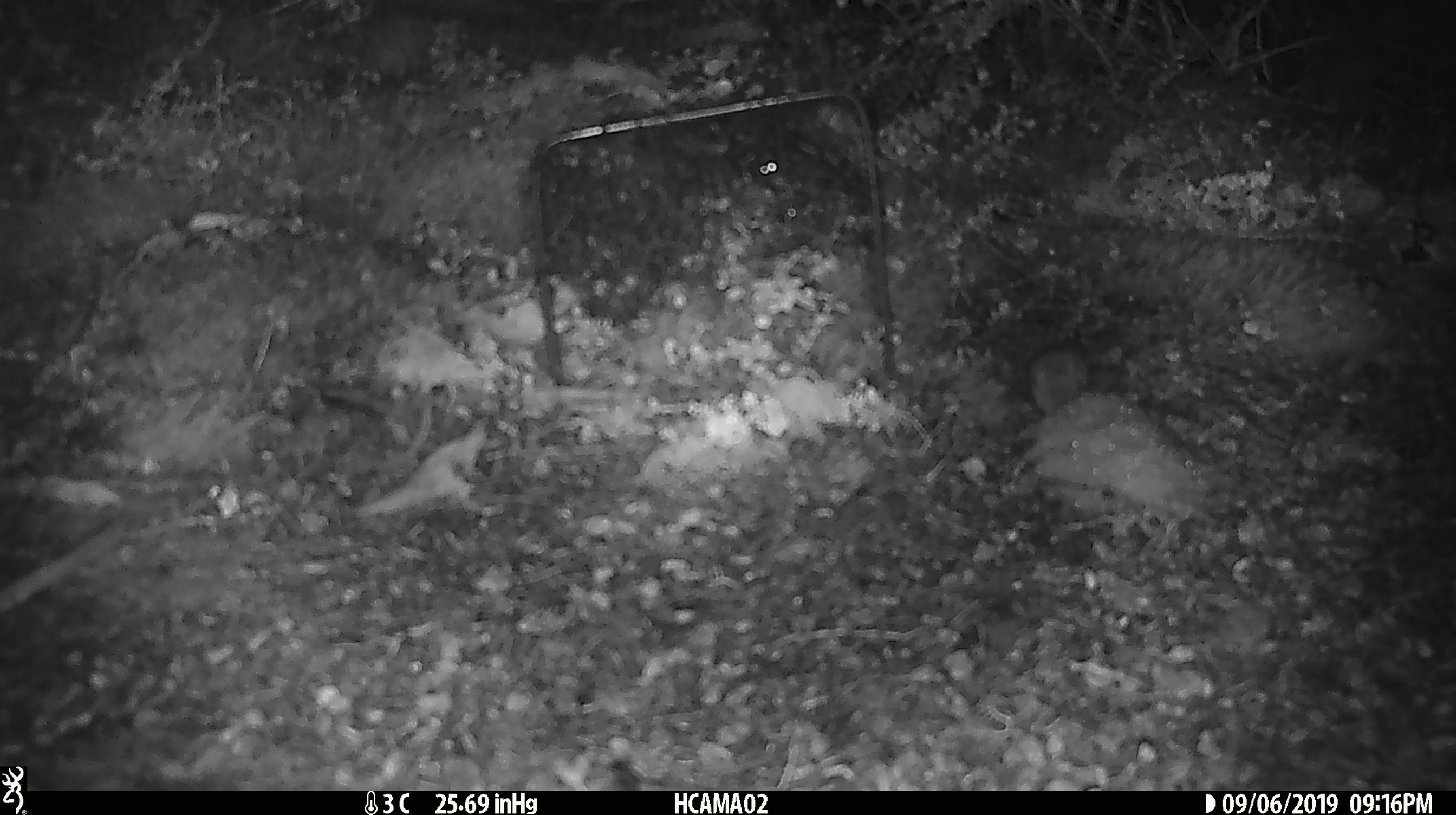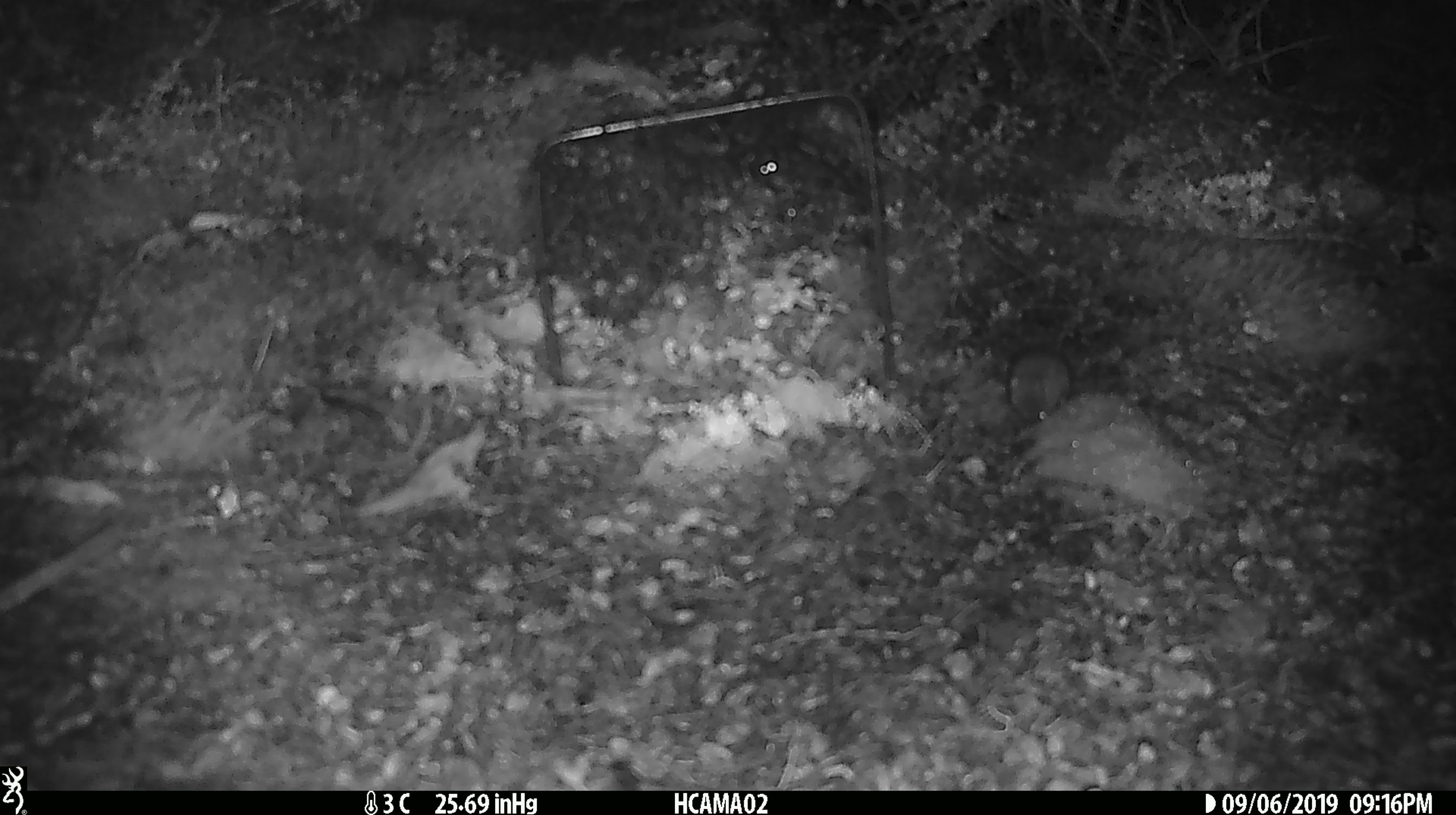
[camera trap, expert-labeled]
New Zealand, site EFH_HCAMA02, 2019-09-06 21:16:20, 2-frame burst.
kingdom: Animalia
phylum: Chordata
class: Mammalia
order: Rodentia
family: Muridae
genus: Mus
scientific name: Mus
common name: mouse